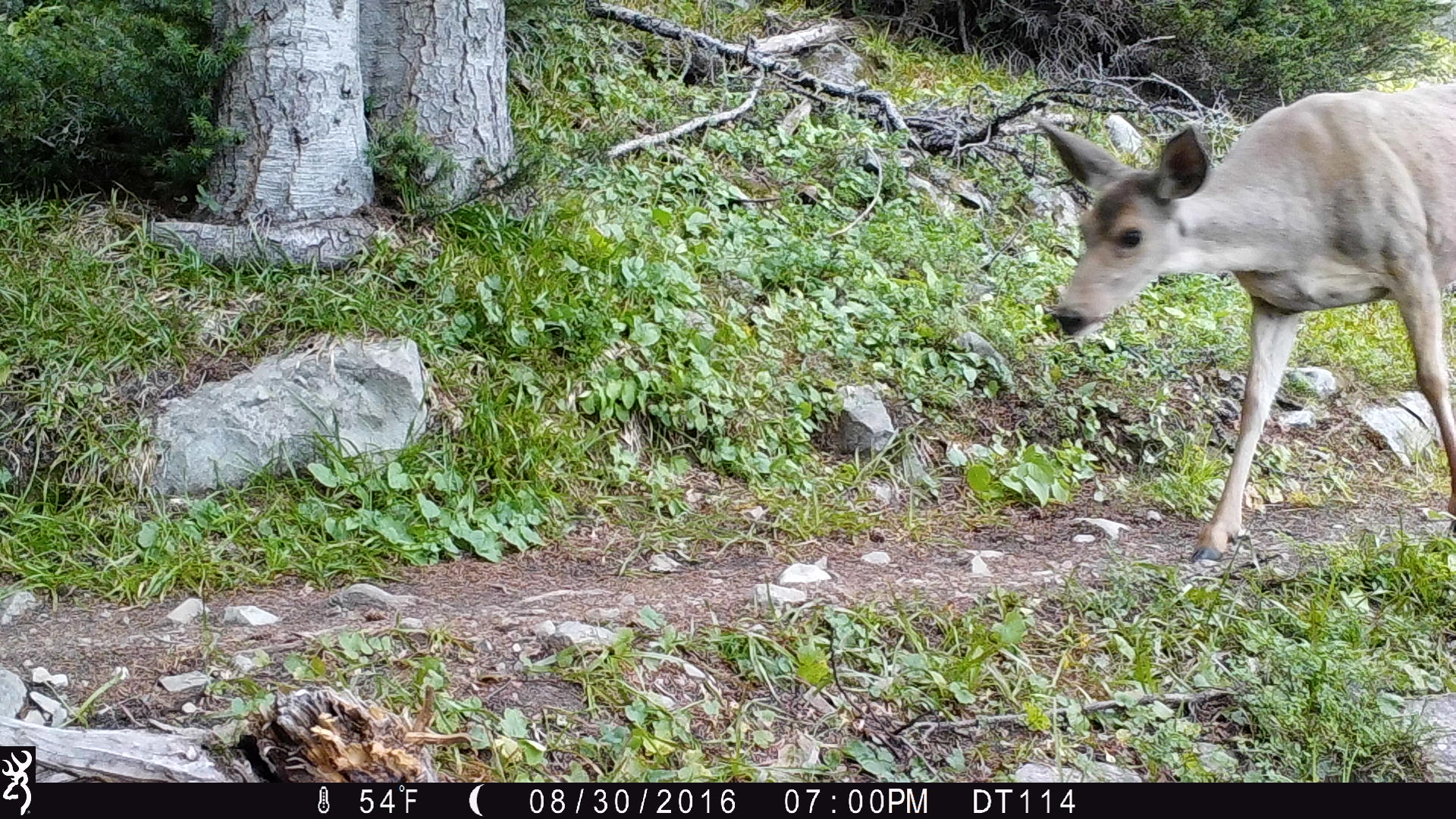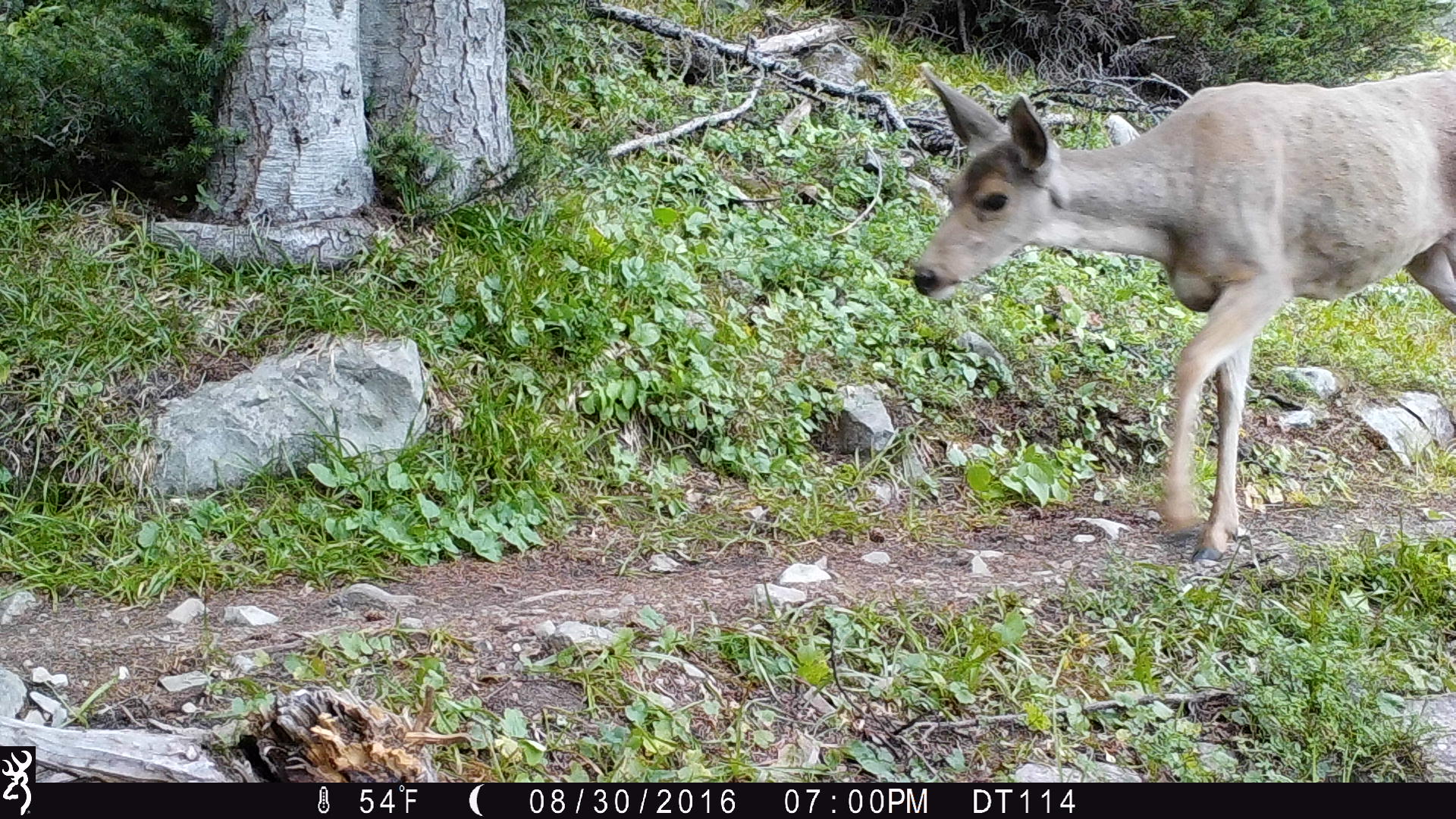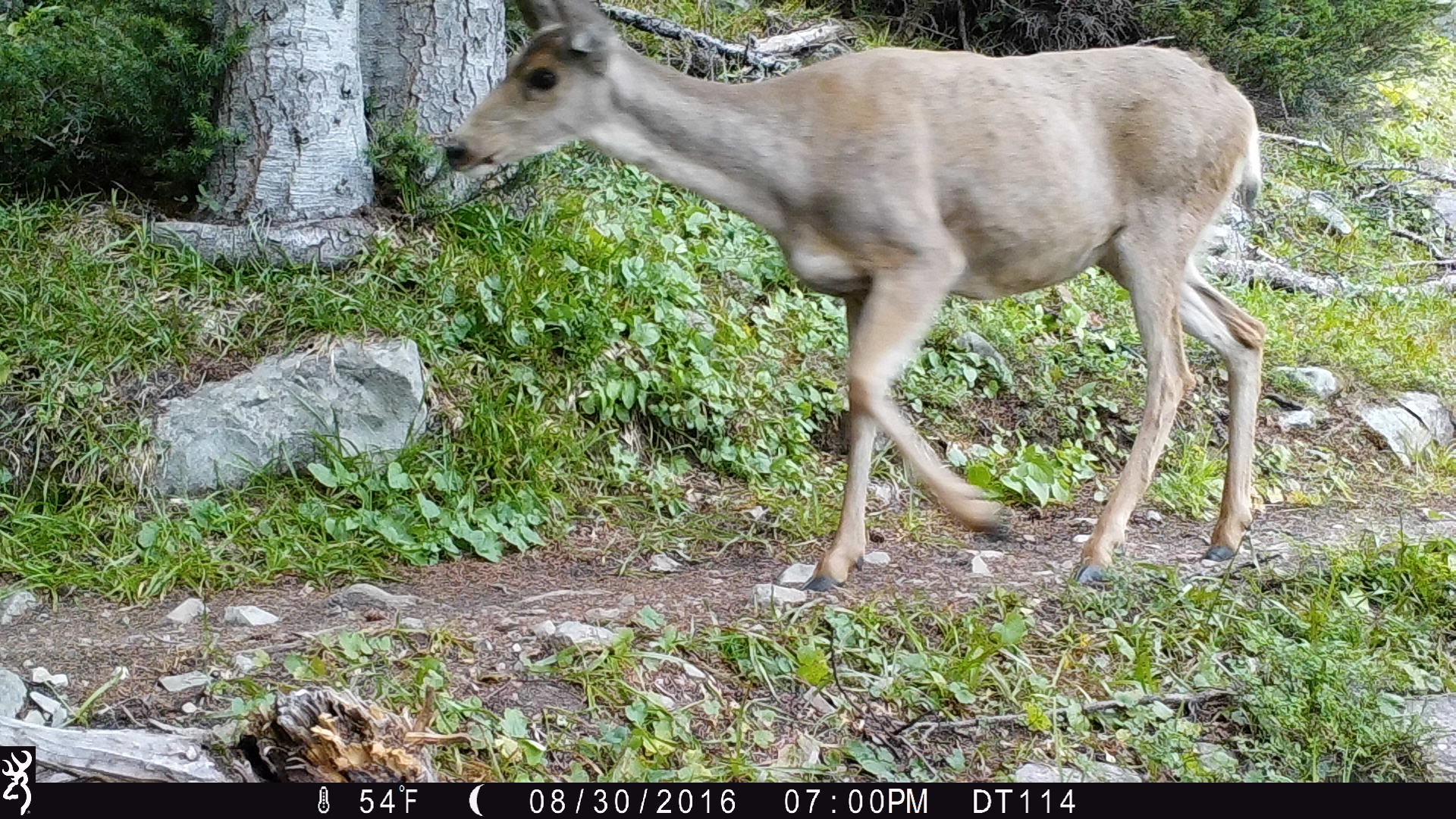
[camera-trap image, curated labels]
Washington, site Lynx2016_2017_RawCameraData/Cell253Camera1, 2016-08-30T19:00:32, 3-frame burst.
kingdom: Animalia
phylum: Chordata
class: Mammalia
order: Artiodactyla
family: Cervidae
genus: Odocoileus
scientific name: Odocoileus hemionus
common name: mule deer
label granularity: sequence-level